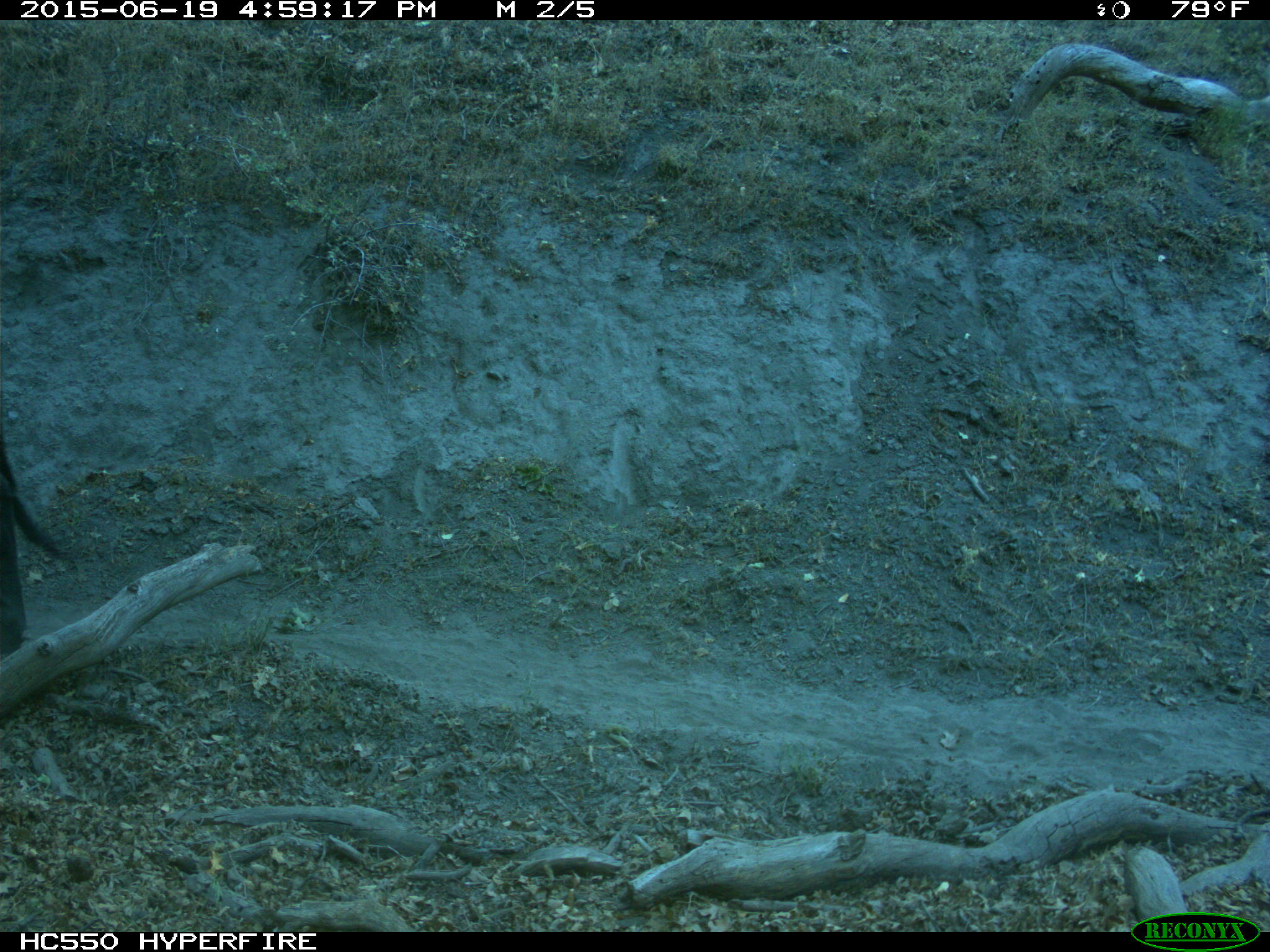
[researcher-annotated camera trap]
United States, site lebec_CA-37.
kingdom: Animalia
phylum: Chordata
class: Mammalia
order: Artiodactyla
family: Bovidae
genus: Bos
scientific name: Bos taurus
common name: domestic cow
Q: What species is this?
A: Bos taurus (domestic cow).